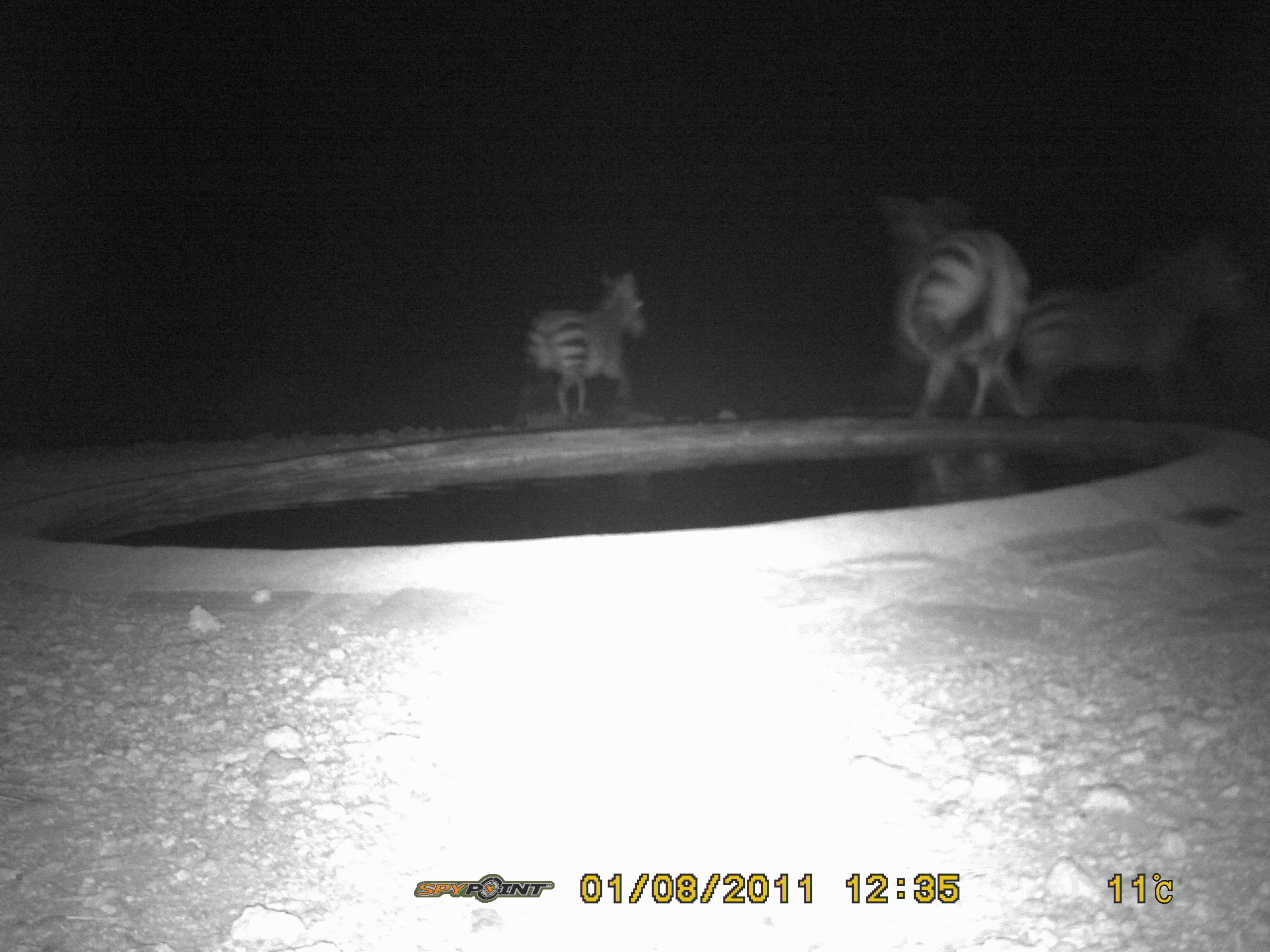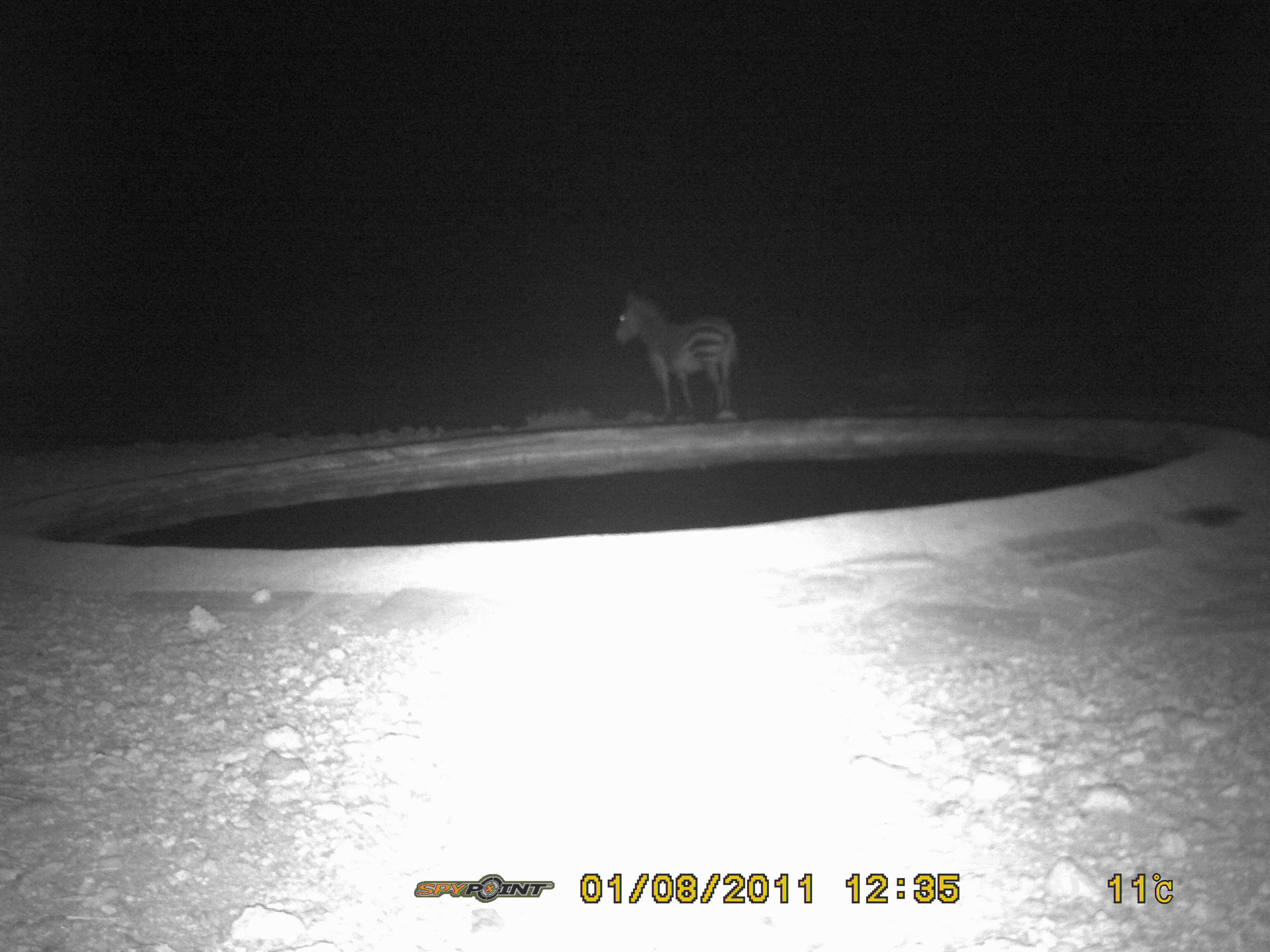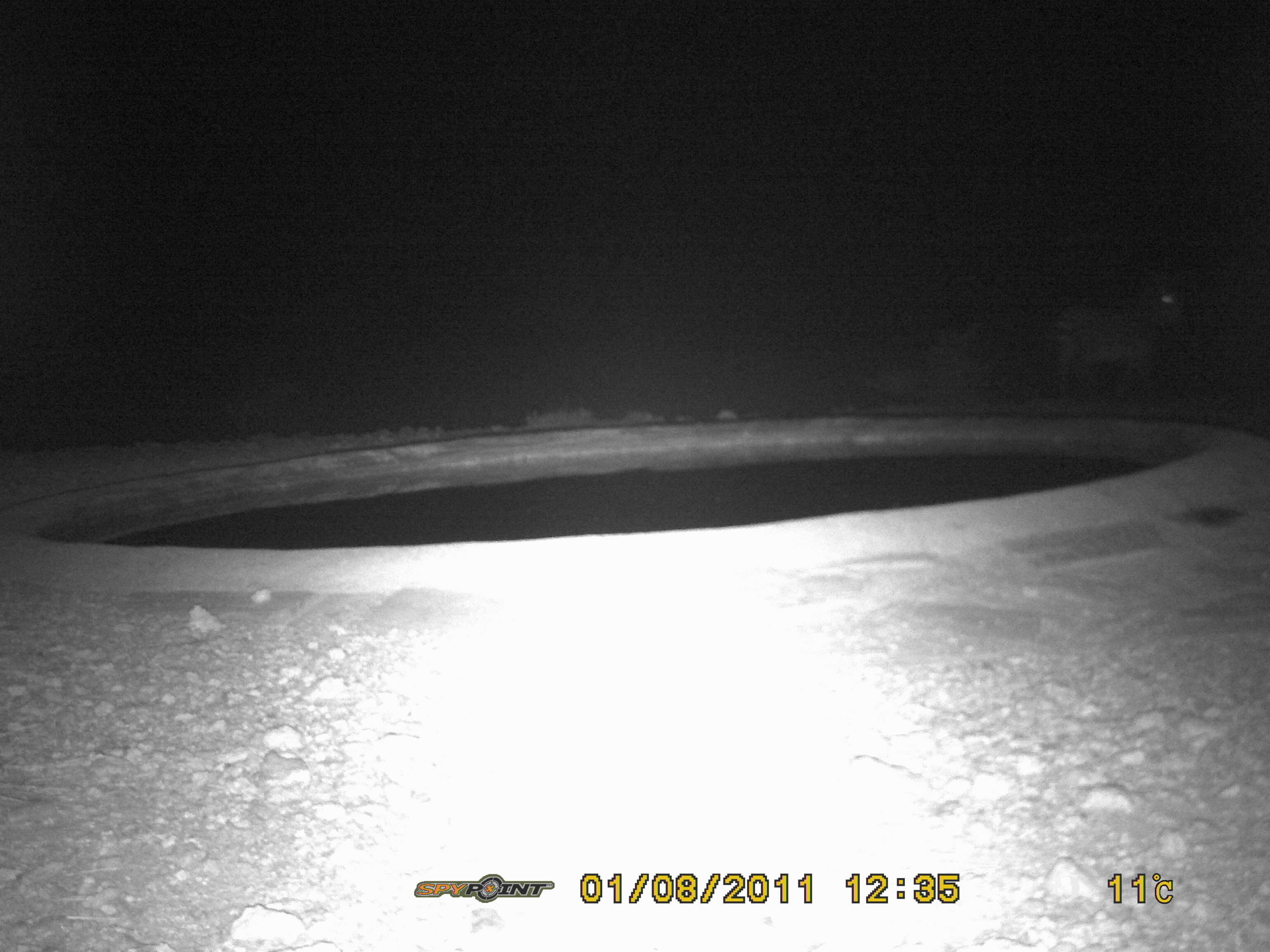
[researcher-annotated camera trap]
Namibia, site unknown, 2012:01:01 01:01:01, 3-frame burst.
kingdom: Animalia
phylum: Chordata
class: Mammalia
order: Perissodactyla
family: Equidae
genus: Equus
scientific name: Equus zebra hartmannae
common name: hartmann's mountain zebra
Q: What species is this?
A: Equus zebra hartmannae (hartmann's mountain zebra).